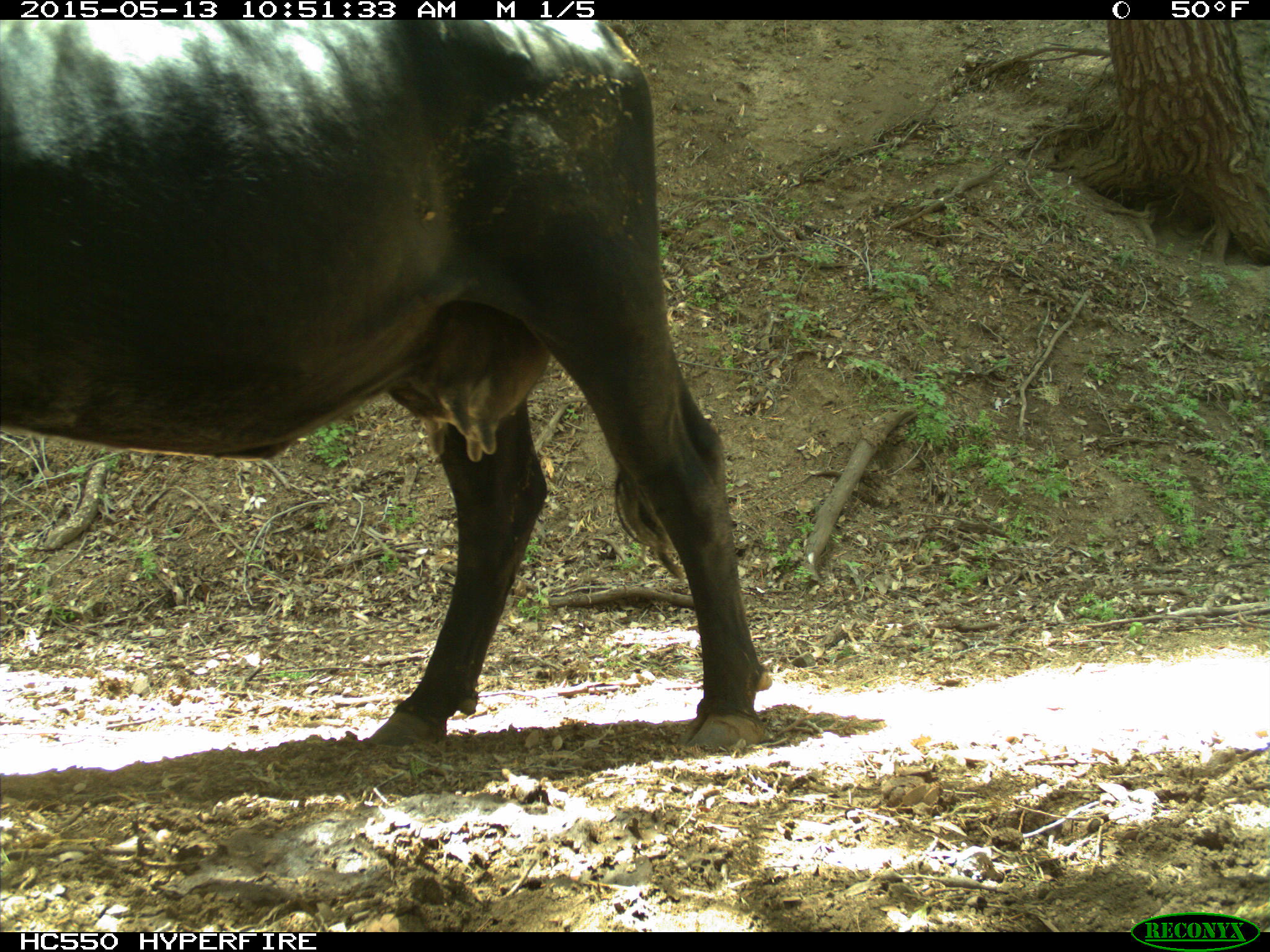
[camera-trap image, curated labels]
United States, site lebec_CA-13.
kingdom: Animalia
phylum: Chordata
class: Mammalia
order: Artiodactyla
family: Bovidae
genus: Bos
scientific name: Bos taurus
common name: domestic cow